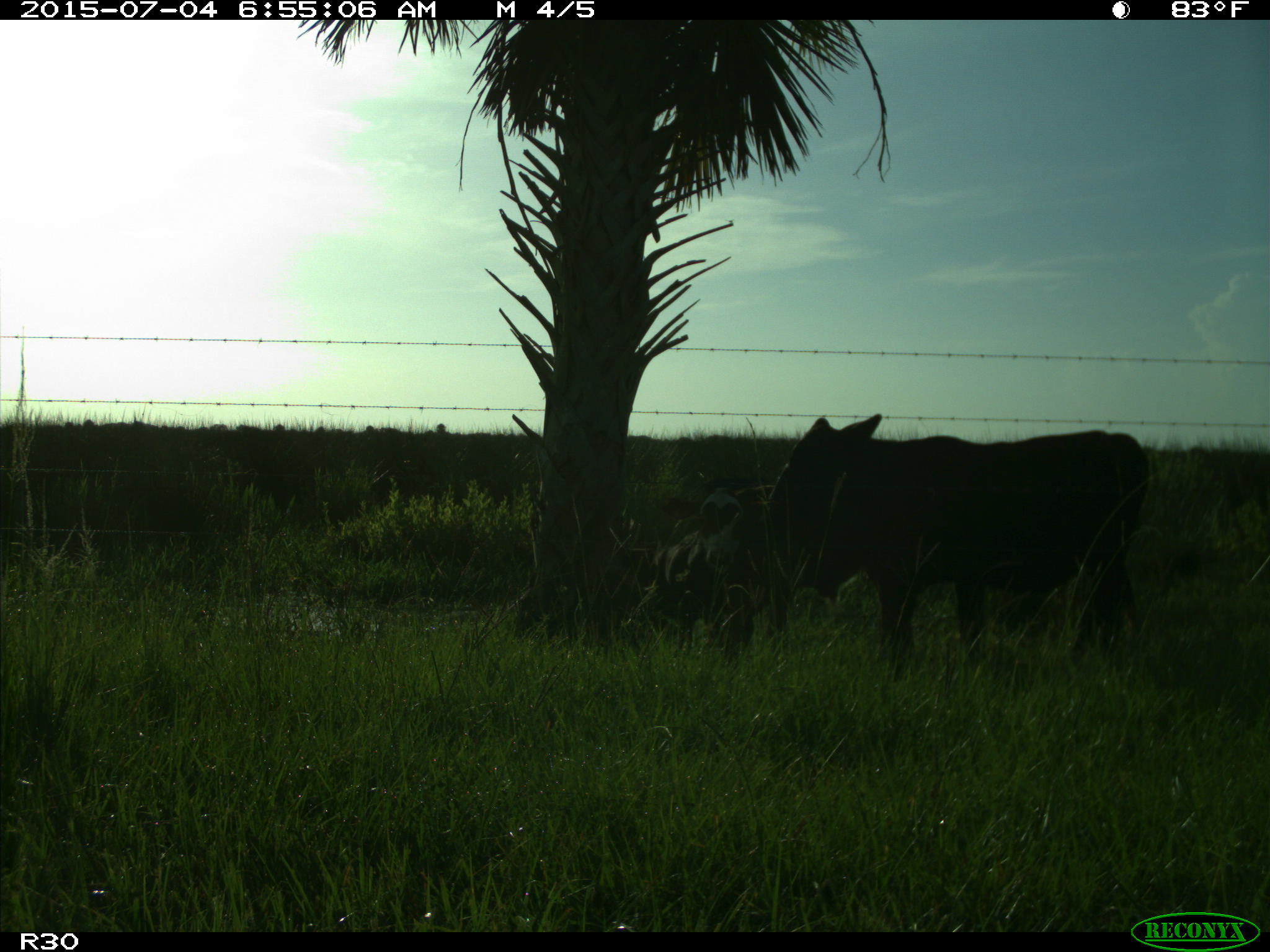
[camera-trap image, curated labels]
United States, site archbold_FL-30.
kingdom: Animalia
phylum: Chordata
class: Mammalia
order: Artiodactyla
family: Bovidae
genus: Bos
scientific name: Bos taurus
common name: domestic cow